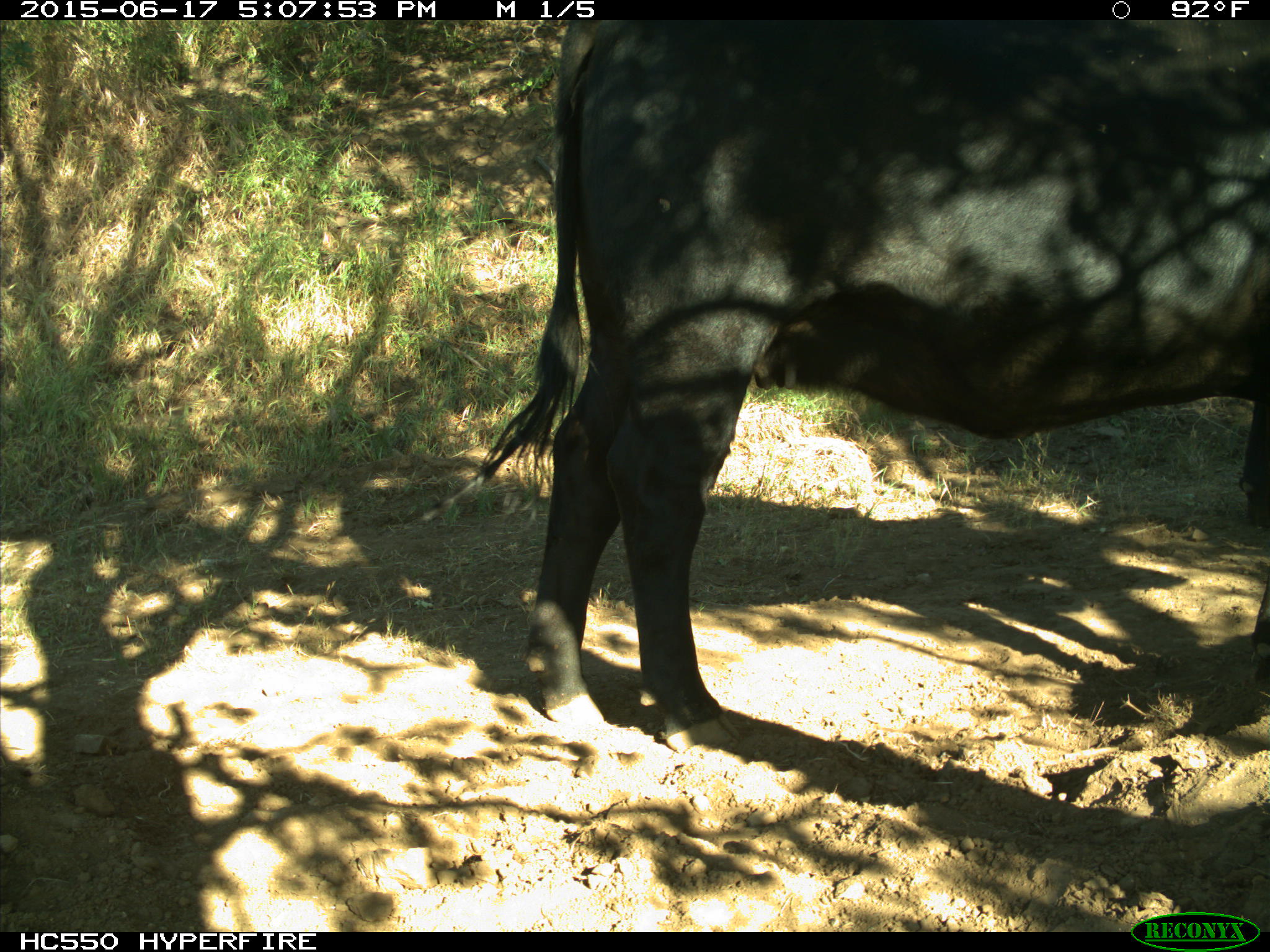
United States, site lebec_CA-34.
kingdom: Animalia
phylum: Chordata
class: Mammalia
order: Artiodactyla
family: Bovidae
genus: Bos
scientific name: Bos taurus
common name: domestic cow